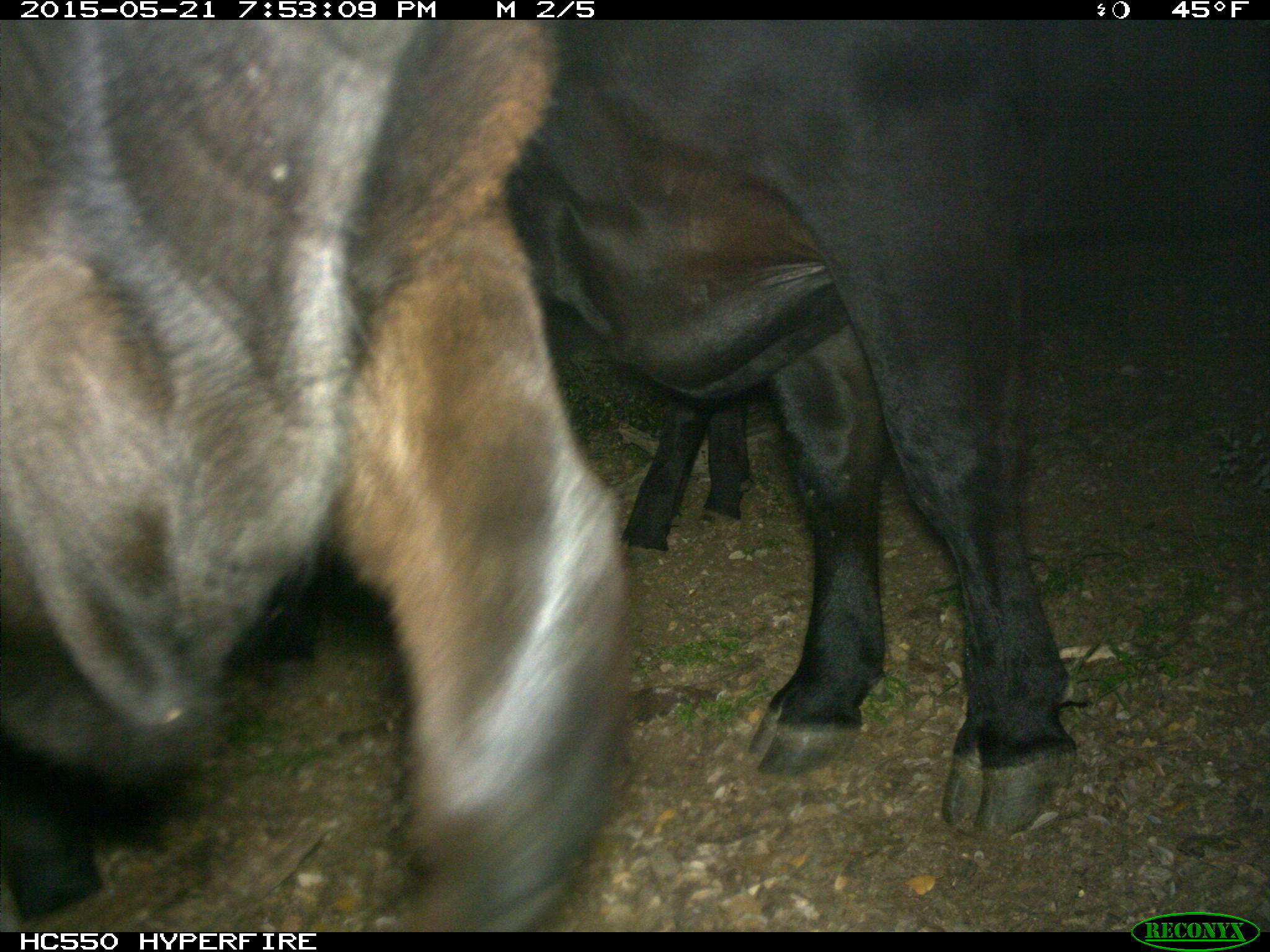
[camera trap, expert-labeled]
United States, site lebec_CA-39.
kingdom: Animalia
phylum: Chordata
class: Mammalia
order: Artiodactyla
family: Bovidae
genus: Bos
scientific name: Bos taurus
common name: domestic cow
Bos taurus (domestic cow).